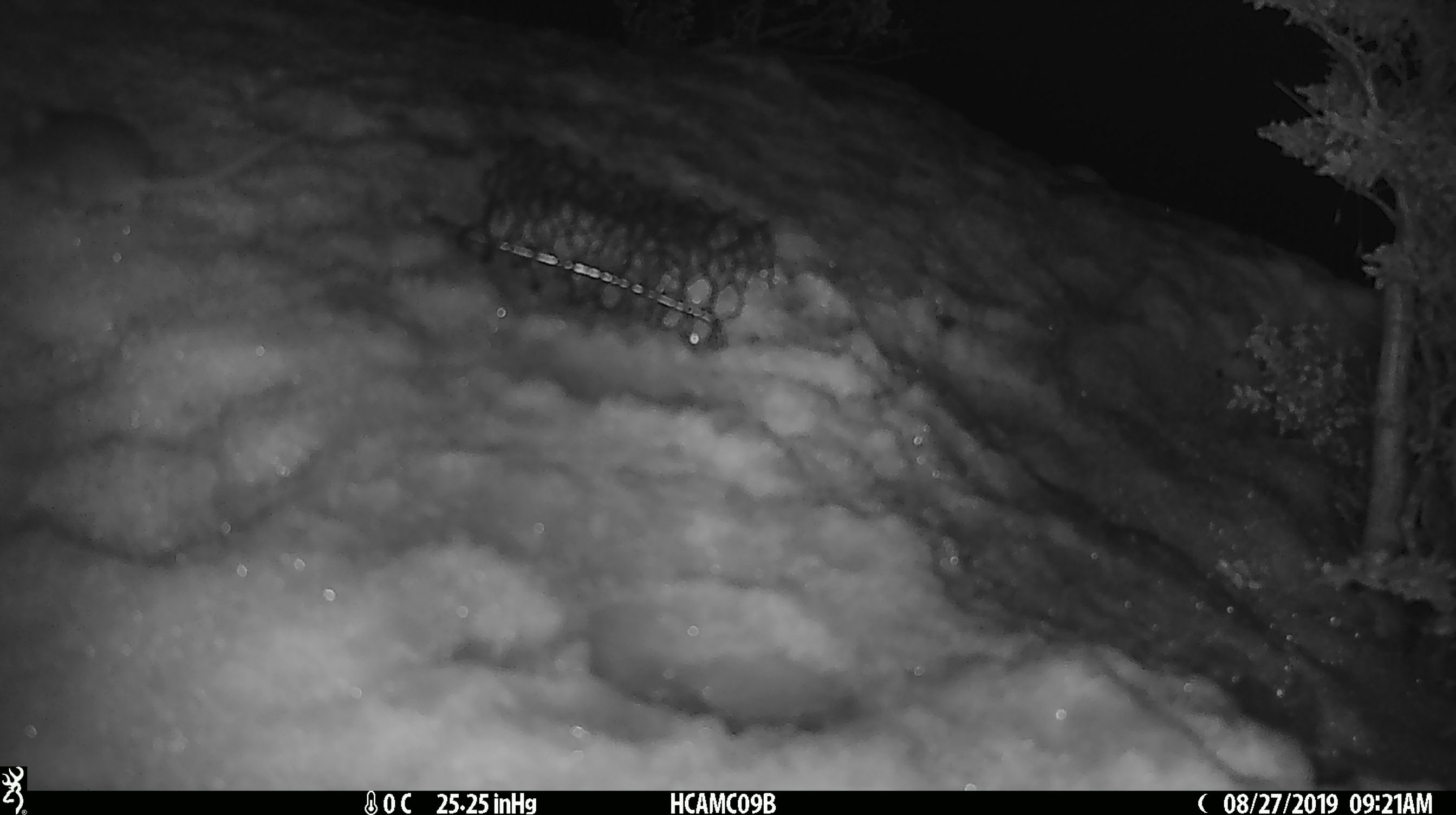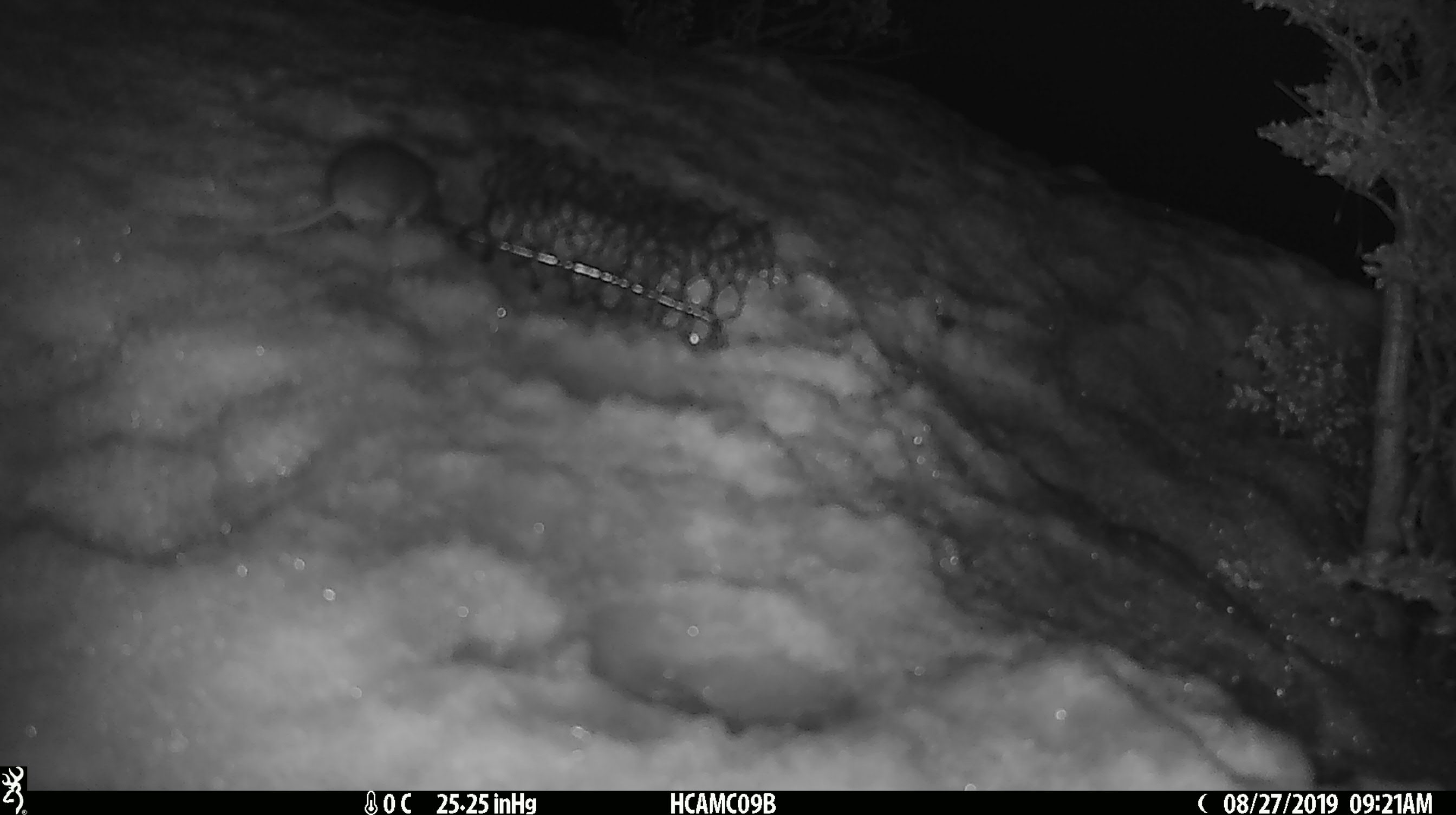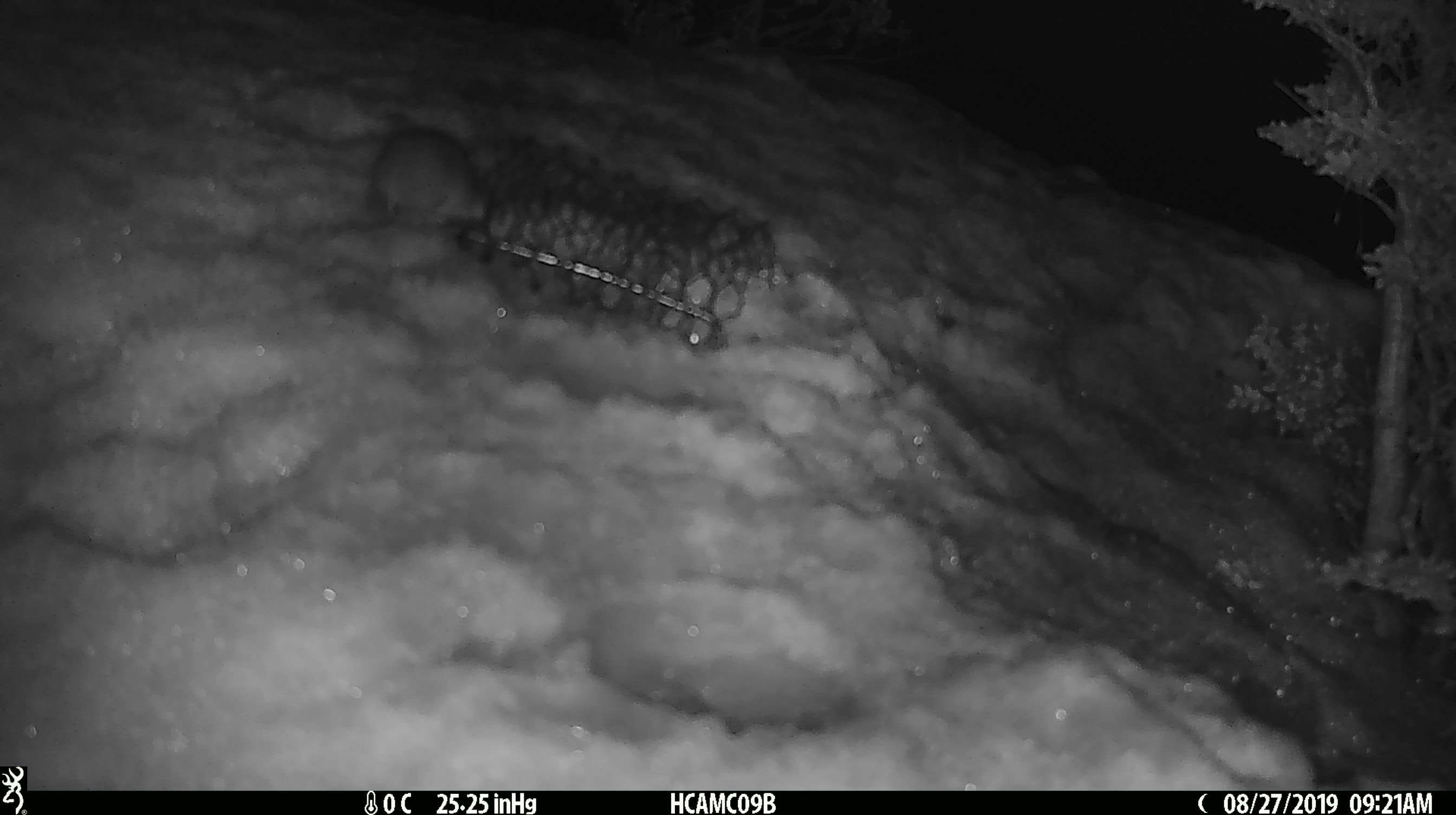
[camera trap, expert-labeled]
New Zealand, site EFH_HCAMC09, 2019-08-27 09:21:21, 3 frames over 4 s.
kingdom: Animalia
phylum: Chordata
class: Mammalia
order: Rodentia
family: Muridae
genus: Mus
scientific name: Mus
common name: mouse